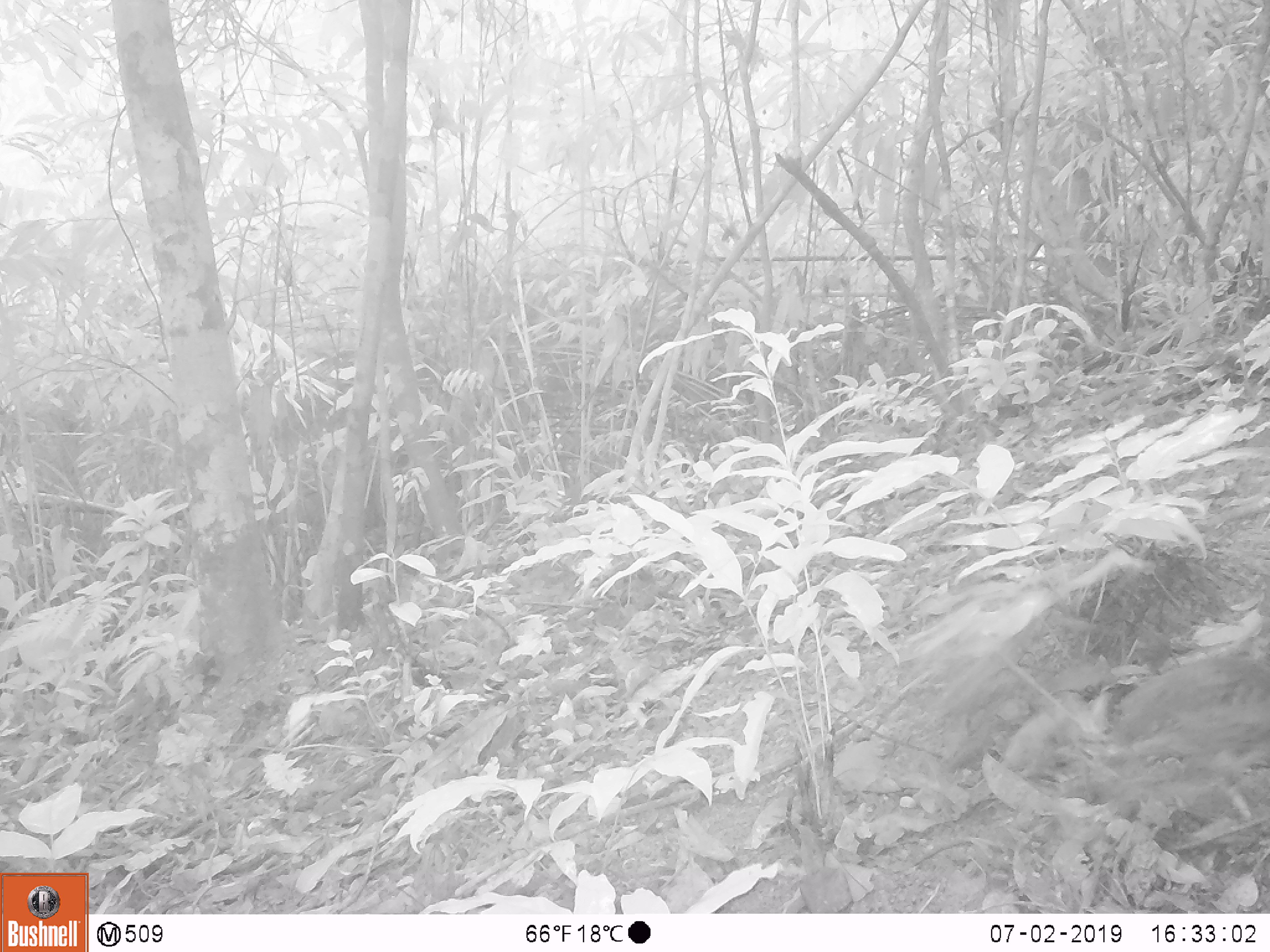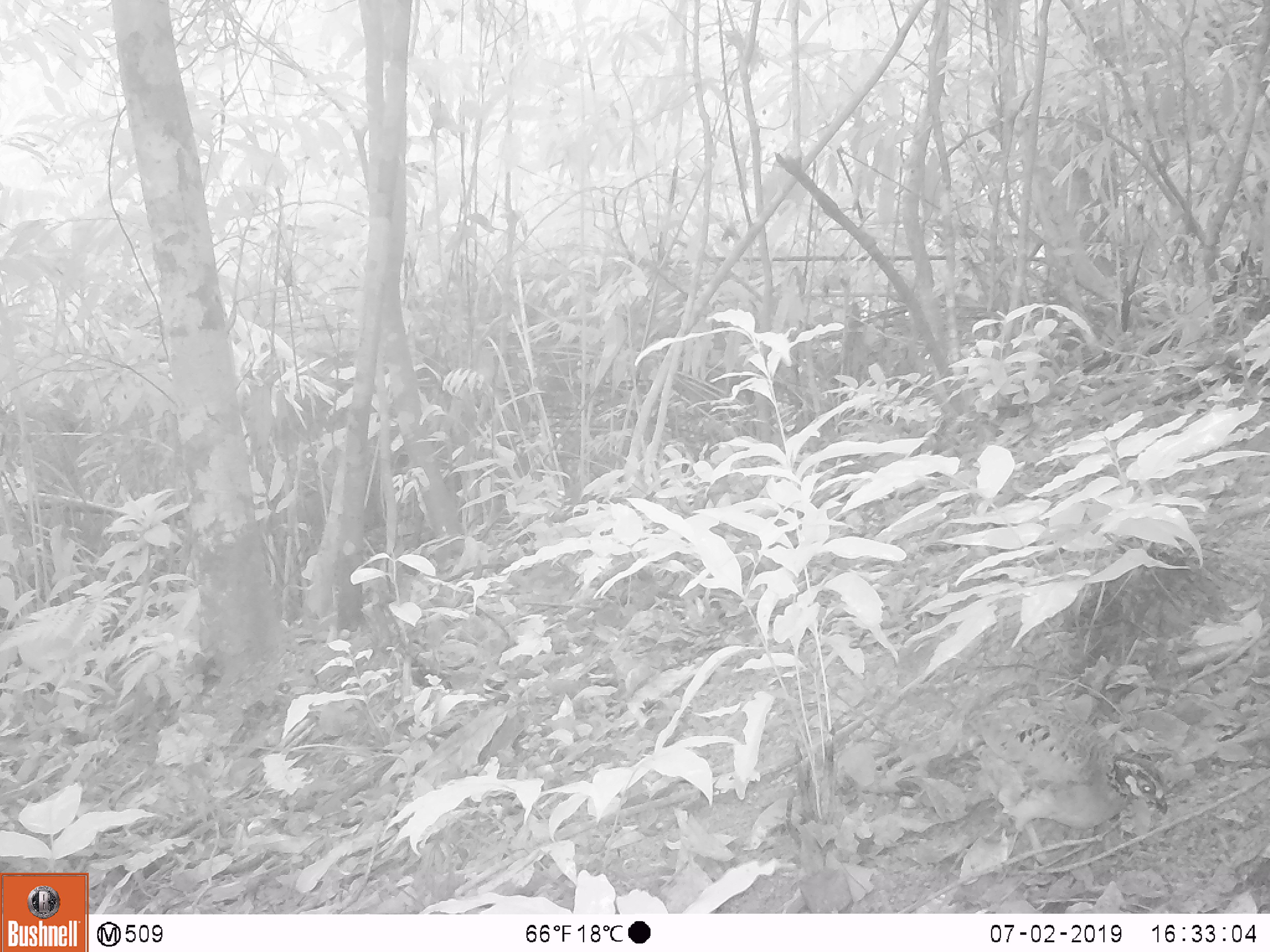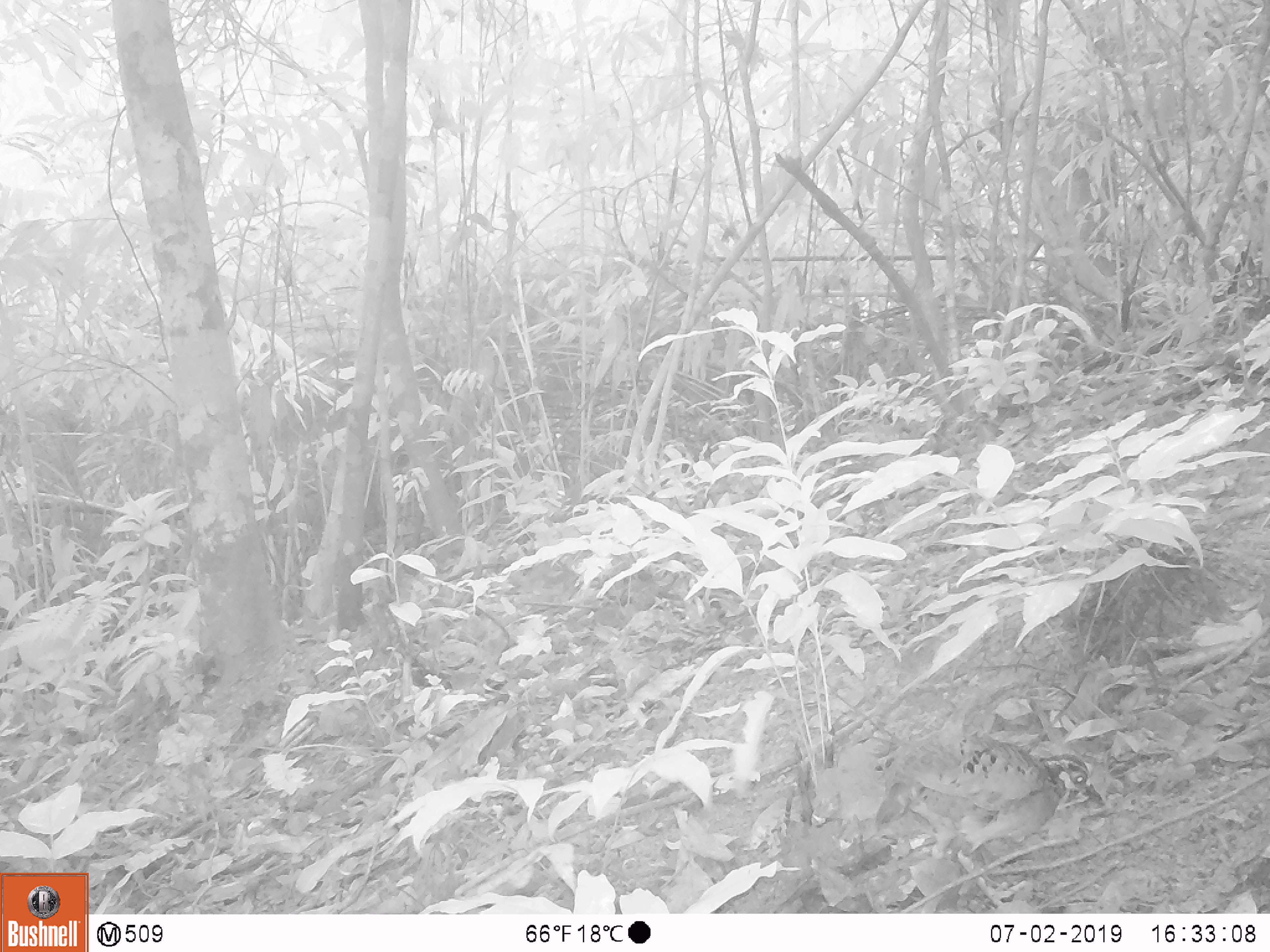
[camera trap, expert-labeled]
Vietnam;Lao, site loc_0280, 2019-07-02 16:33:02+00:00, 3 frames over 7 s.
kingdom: Animalia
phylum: Chordata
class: Aves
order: Galliformes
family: Phasianidae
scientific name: Phasianidae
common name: partridge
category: unidentified partridge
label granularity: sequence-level